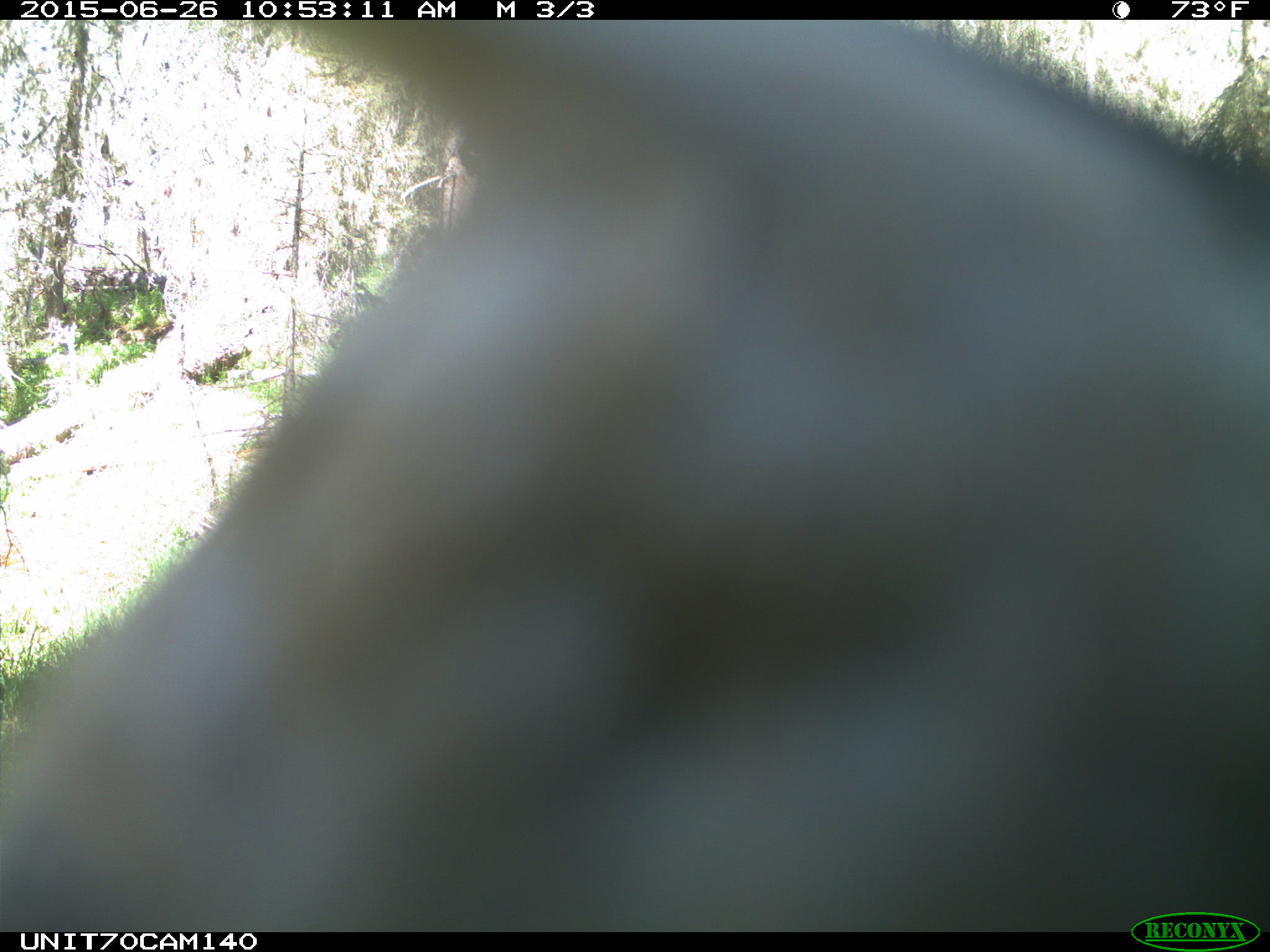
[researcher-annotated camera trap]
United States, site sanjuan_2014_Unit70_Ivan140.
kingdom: Animalia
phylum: Chordata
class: Aves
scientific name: Aves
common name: birds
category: unidentified bird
Unidentified bird (birds) (Aves).